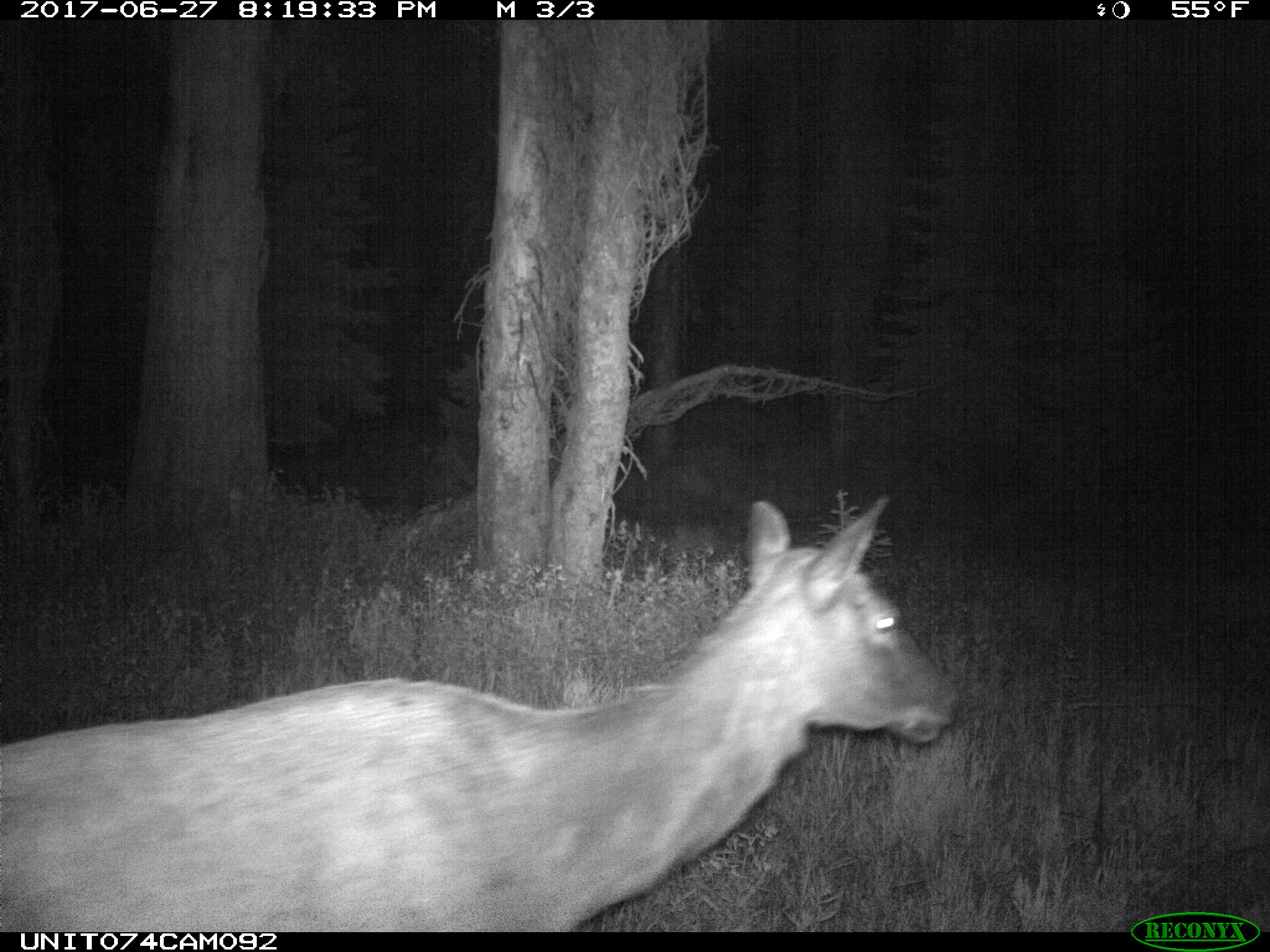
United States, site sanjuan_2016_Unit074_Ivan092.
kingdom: Animalia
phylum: Chordata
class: Mammalia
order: Artiodactyla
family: Cervidae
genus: Cervus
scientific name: Cervus elaphus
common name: red deer